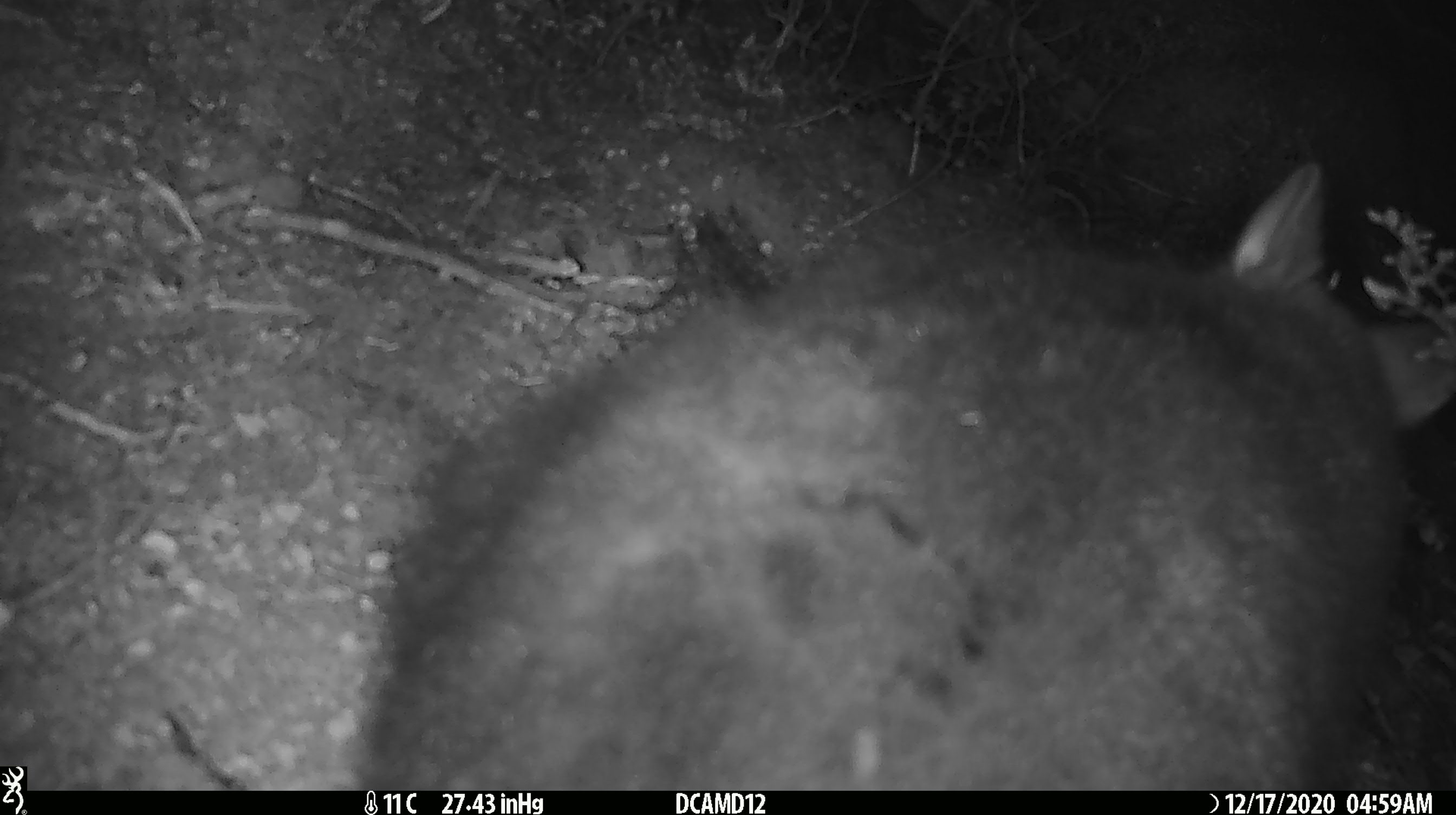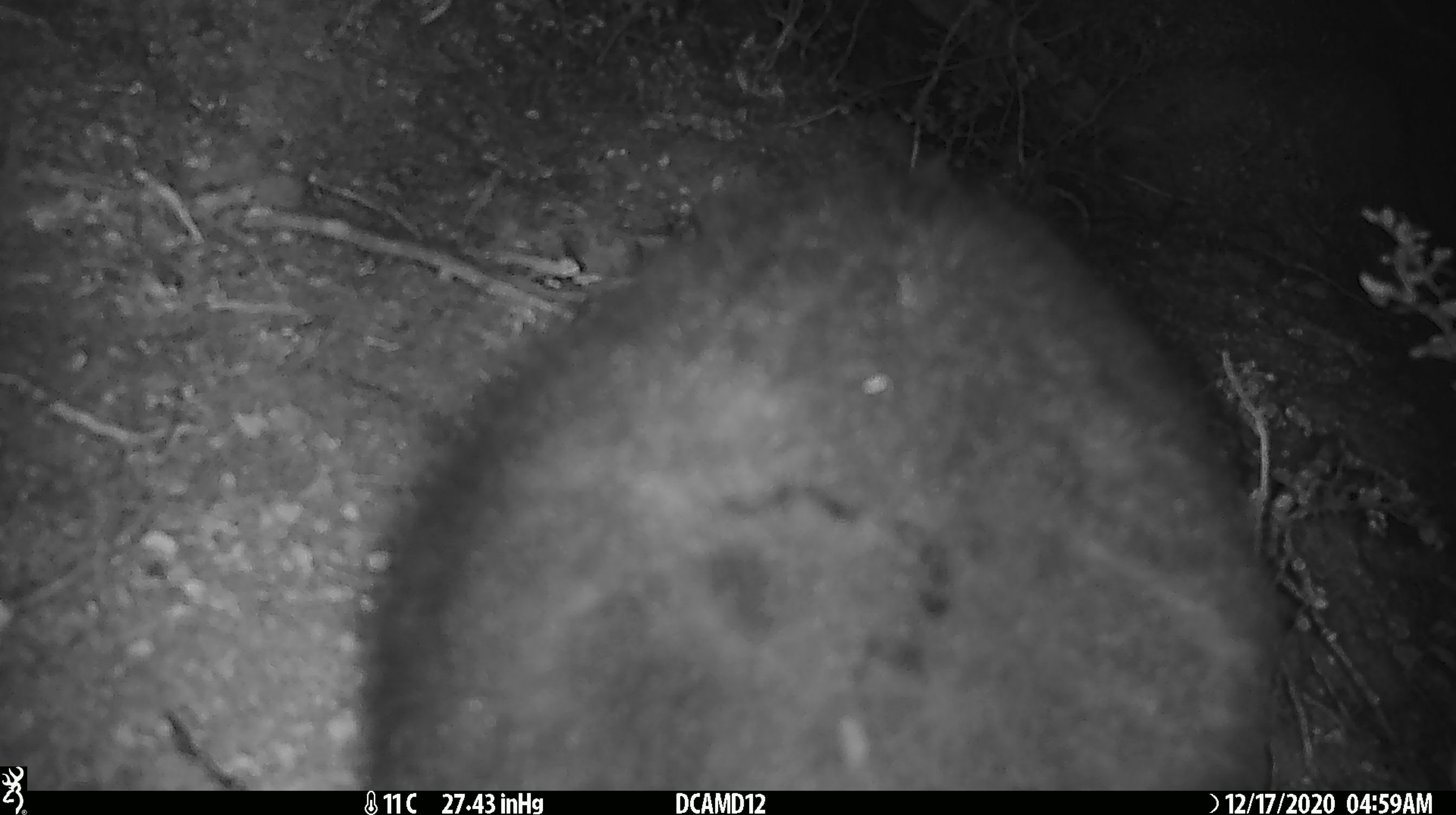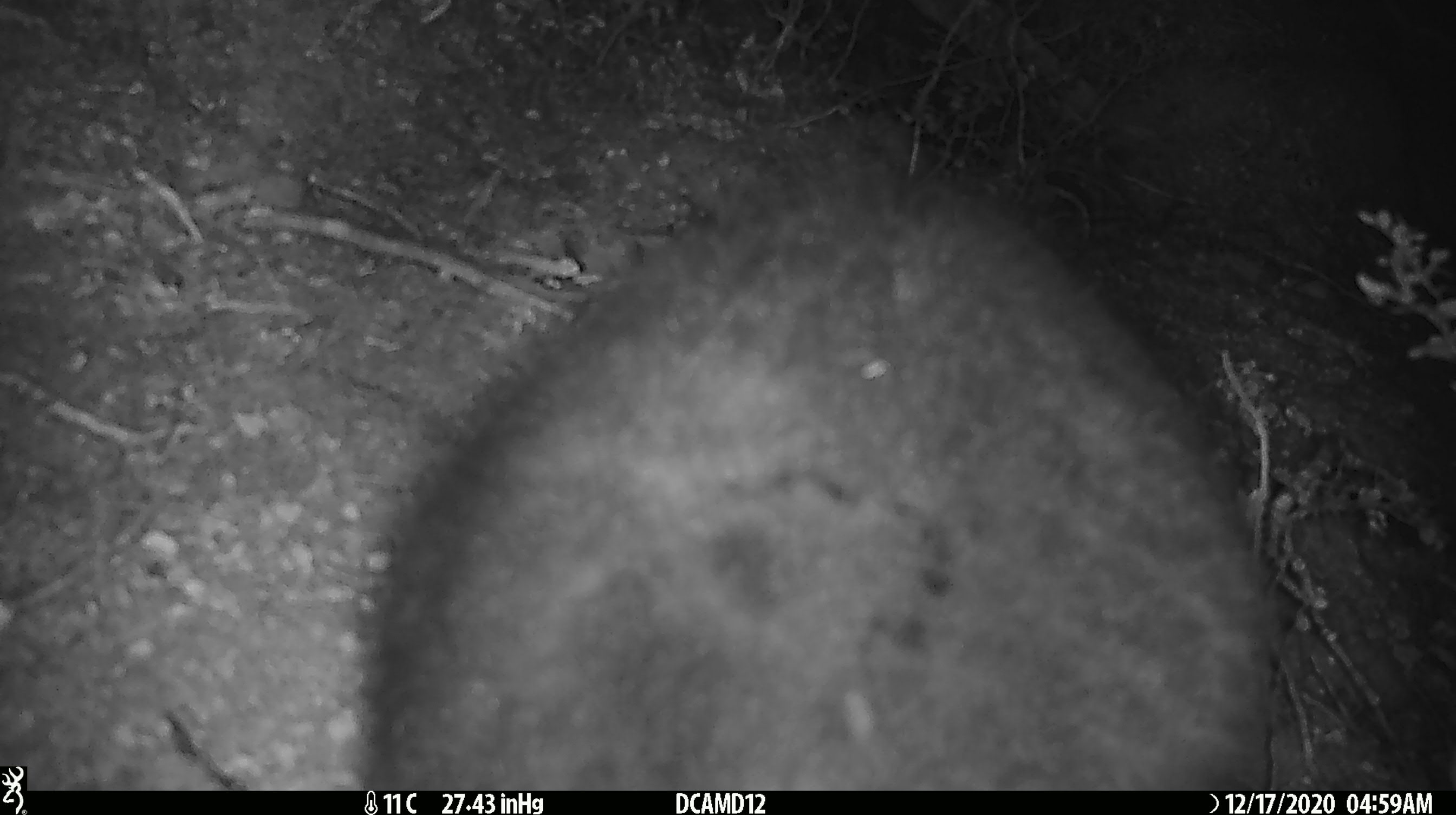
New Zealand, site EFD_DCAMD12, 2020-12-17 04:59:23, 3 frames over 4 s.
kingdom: Animalia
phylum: Chordata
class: Mammalia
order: Diprotodontia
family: Phalangeridae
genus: Trichosurus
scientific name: Trichosurus vulpecula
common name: common brushtail possum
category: possum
Possum (common brushtail possum) (Trichosurus vulpecula).